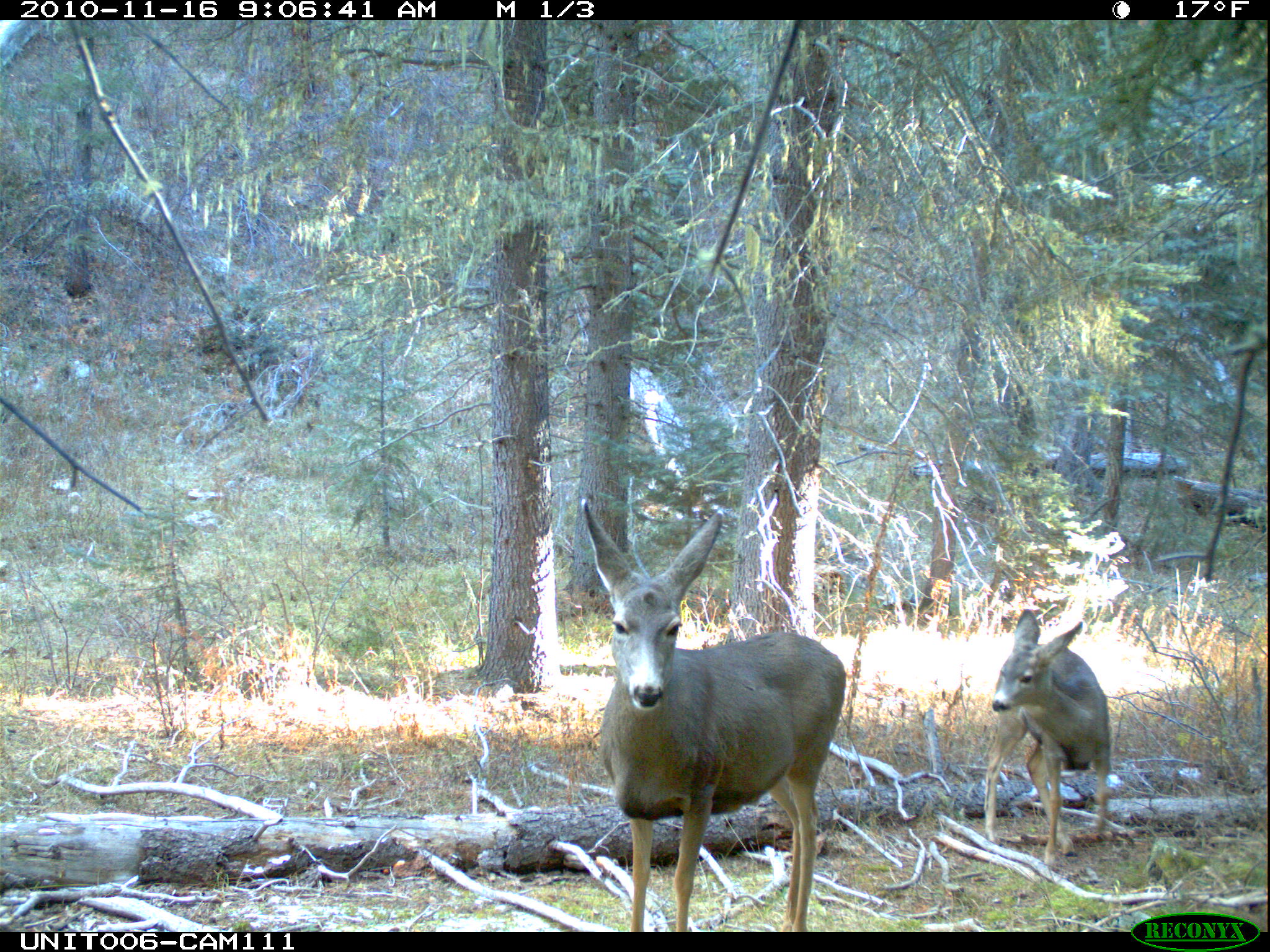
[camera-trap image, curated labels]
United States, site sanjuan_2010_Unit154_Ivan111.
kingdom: Animalia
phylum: Chordata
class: Mammalia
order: Artiodactyla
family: Cervidae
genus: Odocoileus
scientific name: Odocoileus hemionus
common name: mule deer